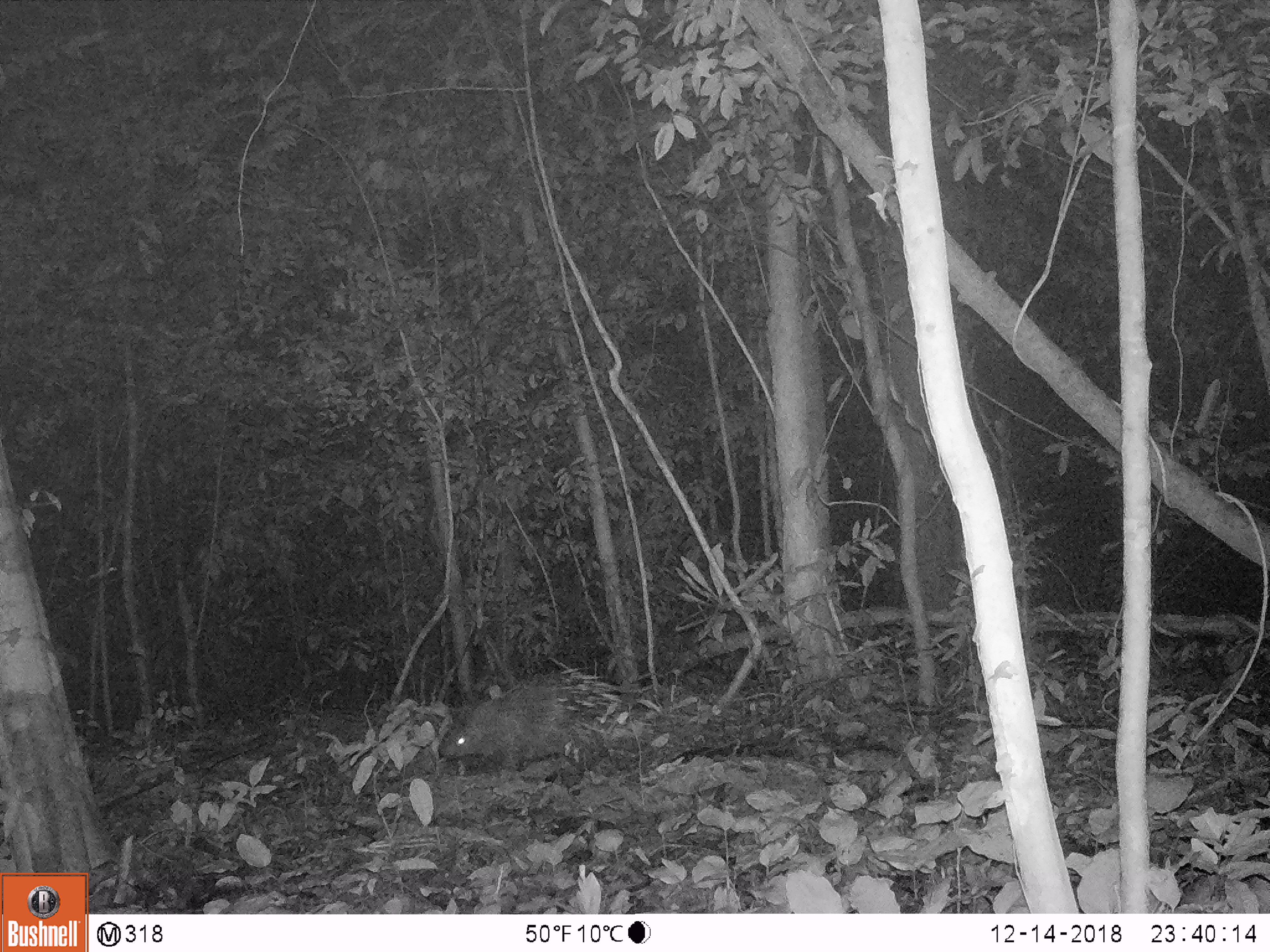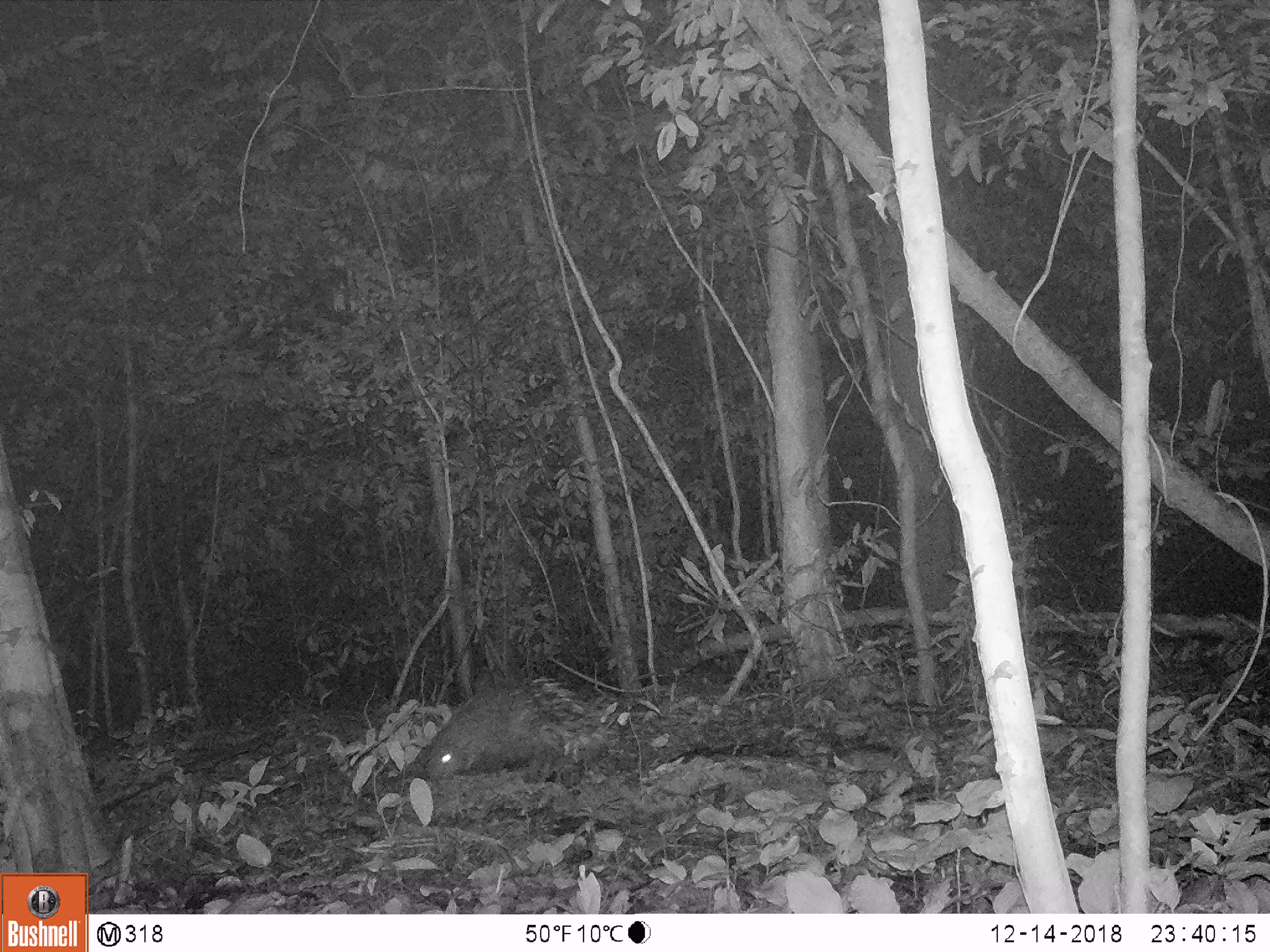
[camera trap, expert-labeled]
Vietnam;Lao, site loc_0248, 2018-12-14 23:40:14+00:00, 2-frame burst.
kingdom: Animalia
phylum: Chordata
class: Mammalia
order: Rodentia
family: Hystricidae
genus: Hystrix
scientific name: Hystrix brachyura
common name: malayan porcupine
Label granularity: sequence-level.